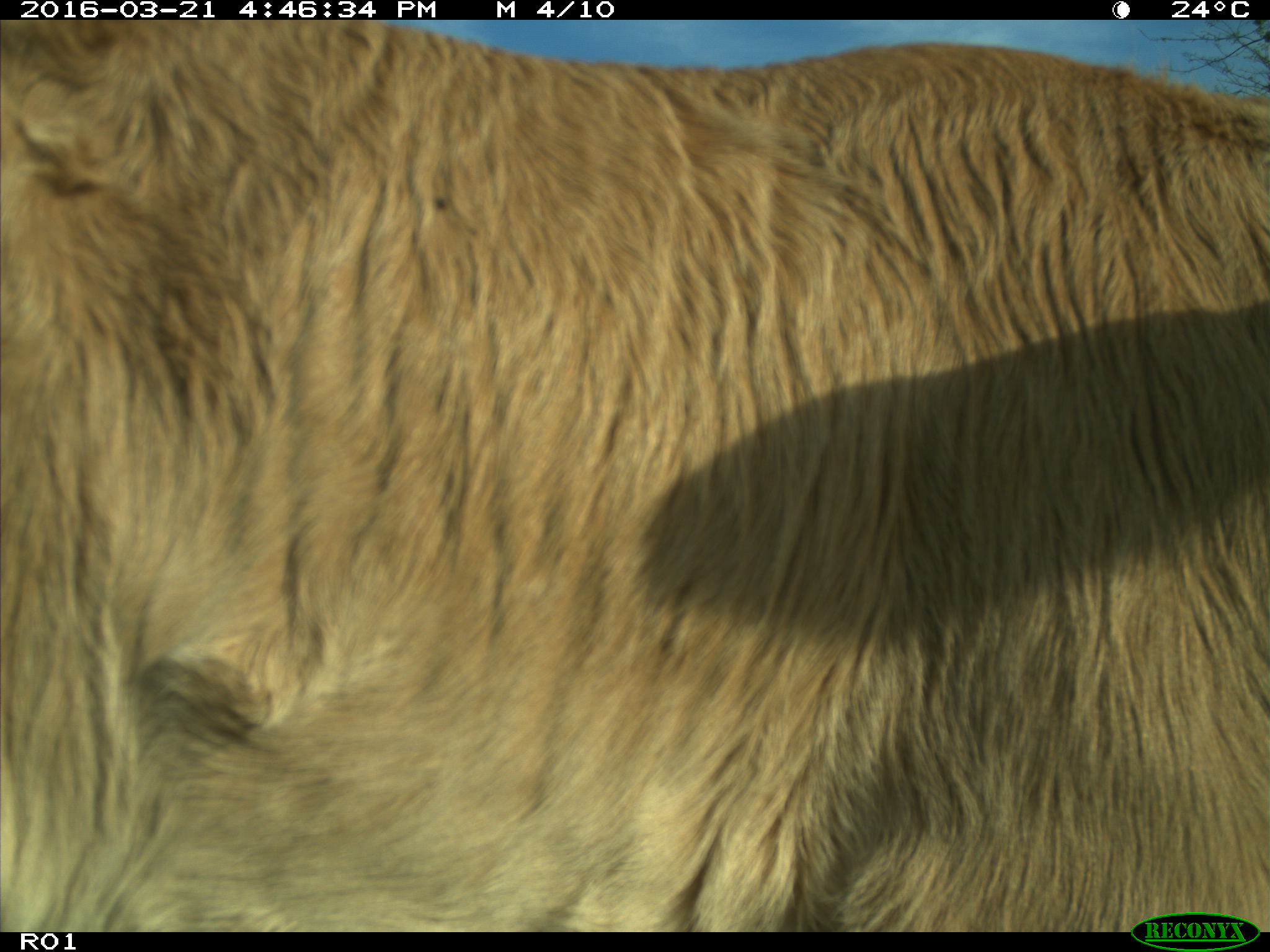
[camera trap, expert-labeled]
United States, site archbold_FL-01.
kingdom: Animalia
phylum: Chordata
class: Mammalia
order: Artiodactyla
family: Bovidae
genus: Bos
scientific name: Bos taurus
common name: domestic cow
Bos taurus (domestic cow).